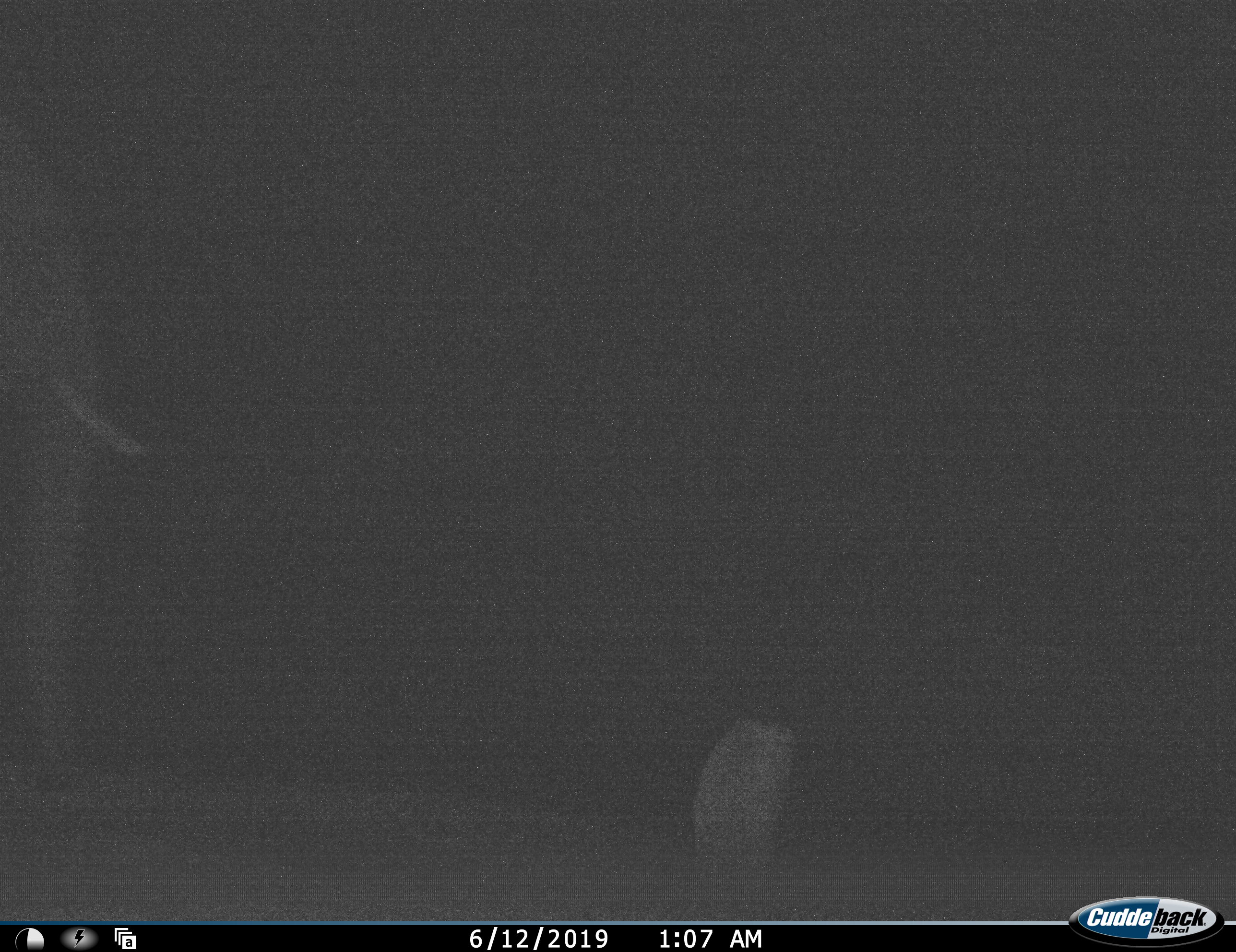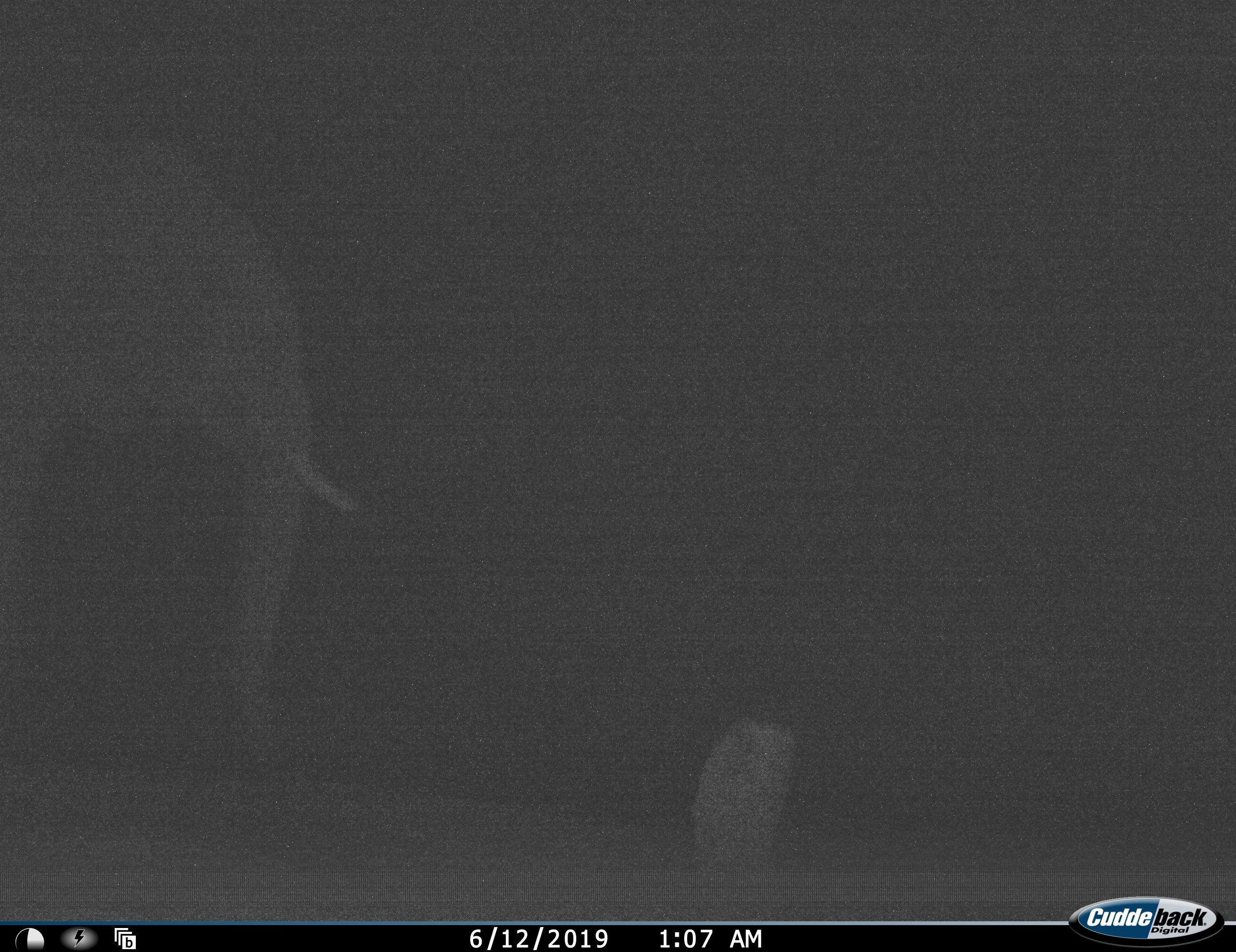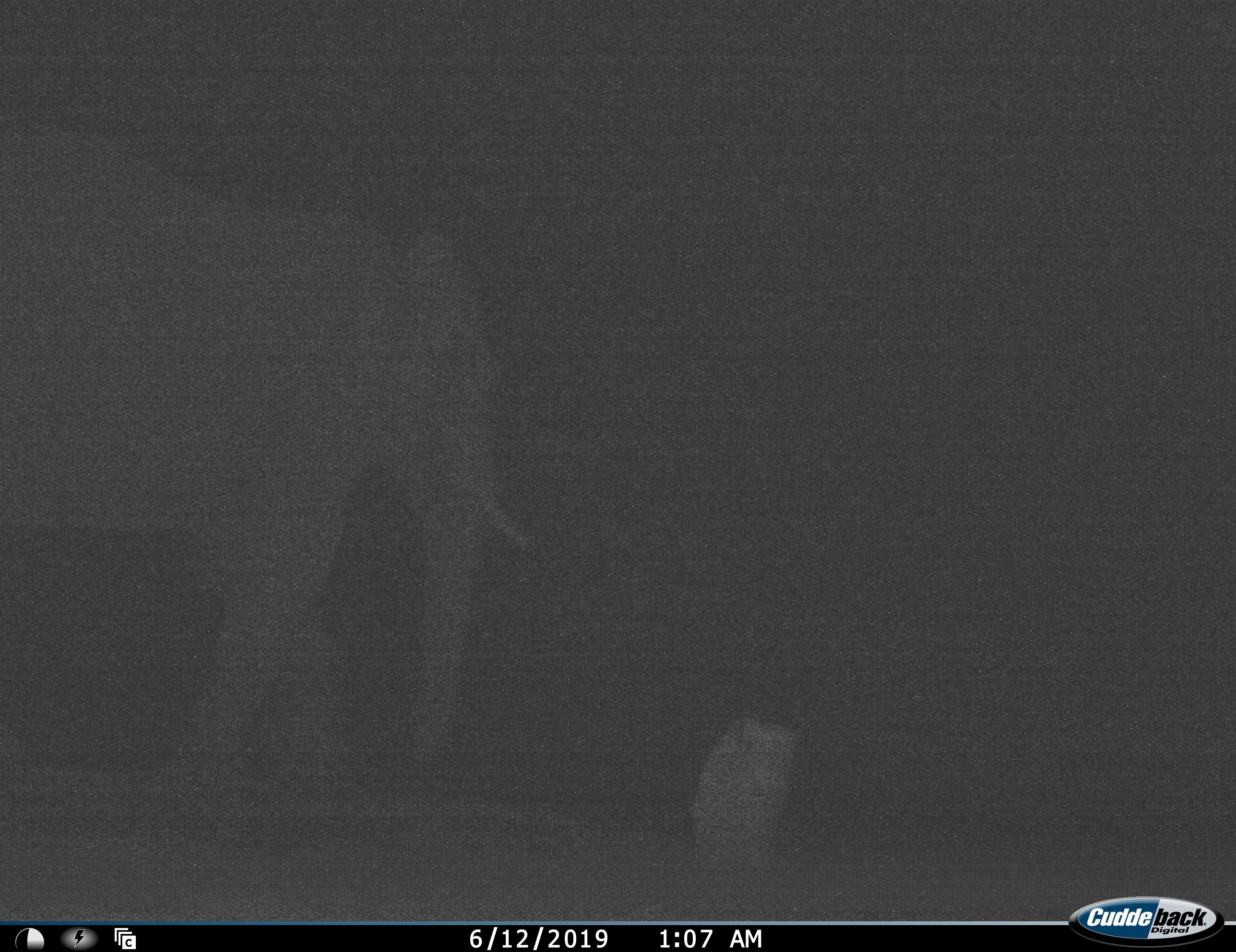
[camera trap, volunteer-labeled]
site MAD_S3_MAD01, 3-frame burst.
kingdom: Animalia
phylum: Chordata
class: Mammalia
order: Proboscidea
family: Elephantidae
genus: Loxodonta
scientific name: Loxodonta africana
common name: african bush elephant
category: elephant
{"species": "elephant (african bush elephant) (Loxodonta africana)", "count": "1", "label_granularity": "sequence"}